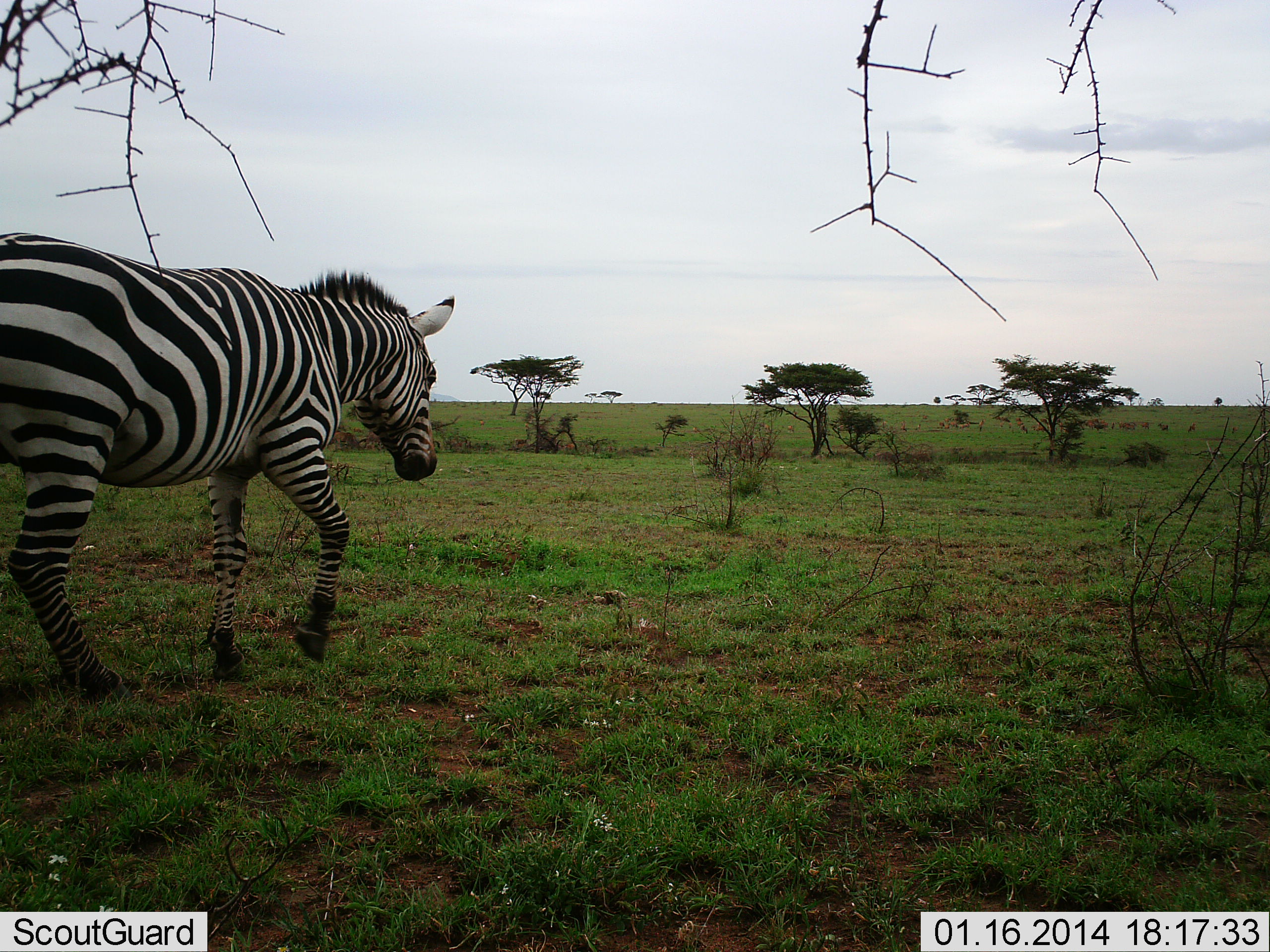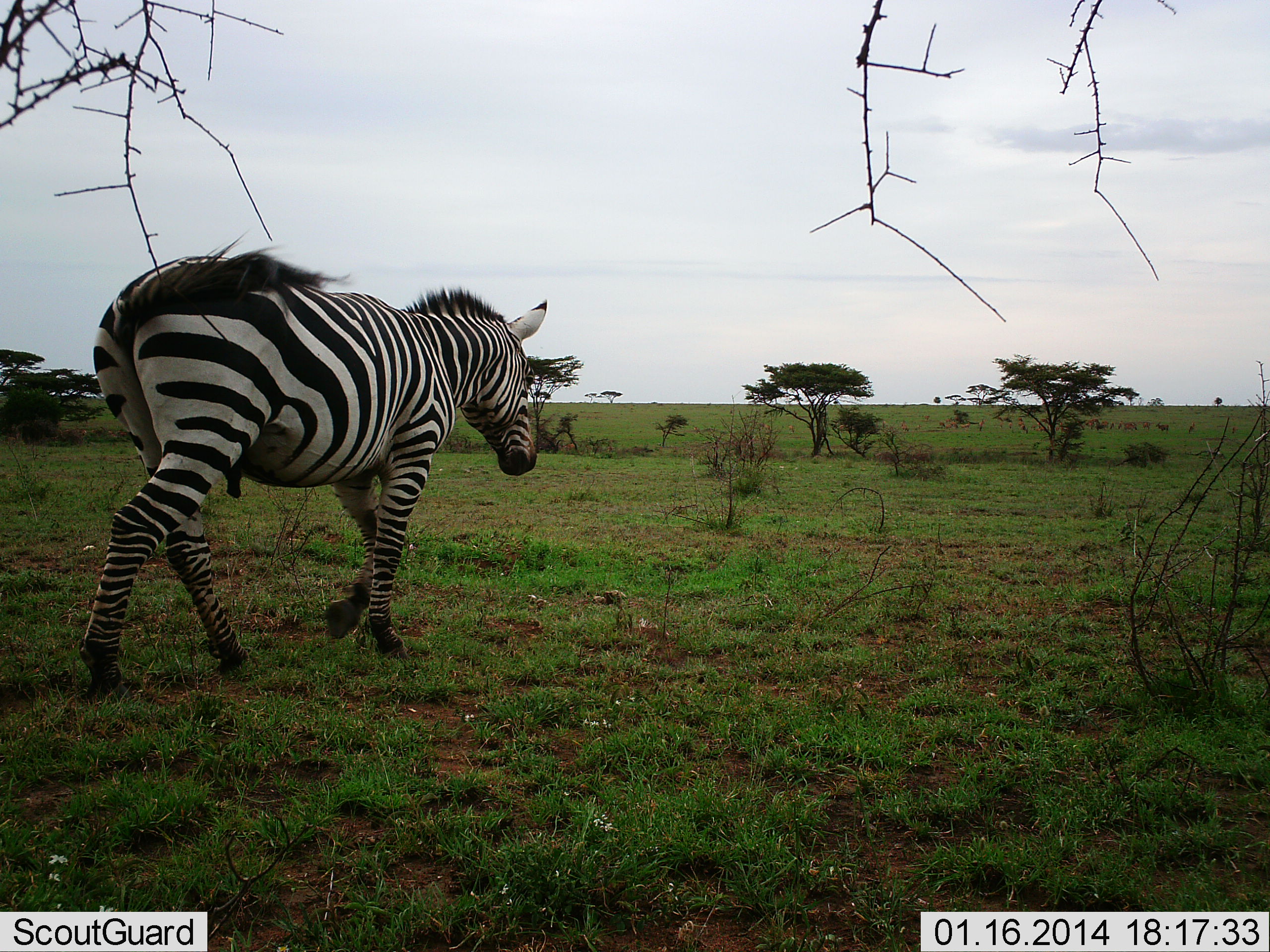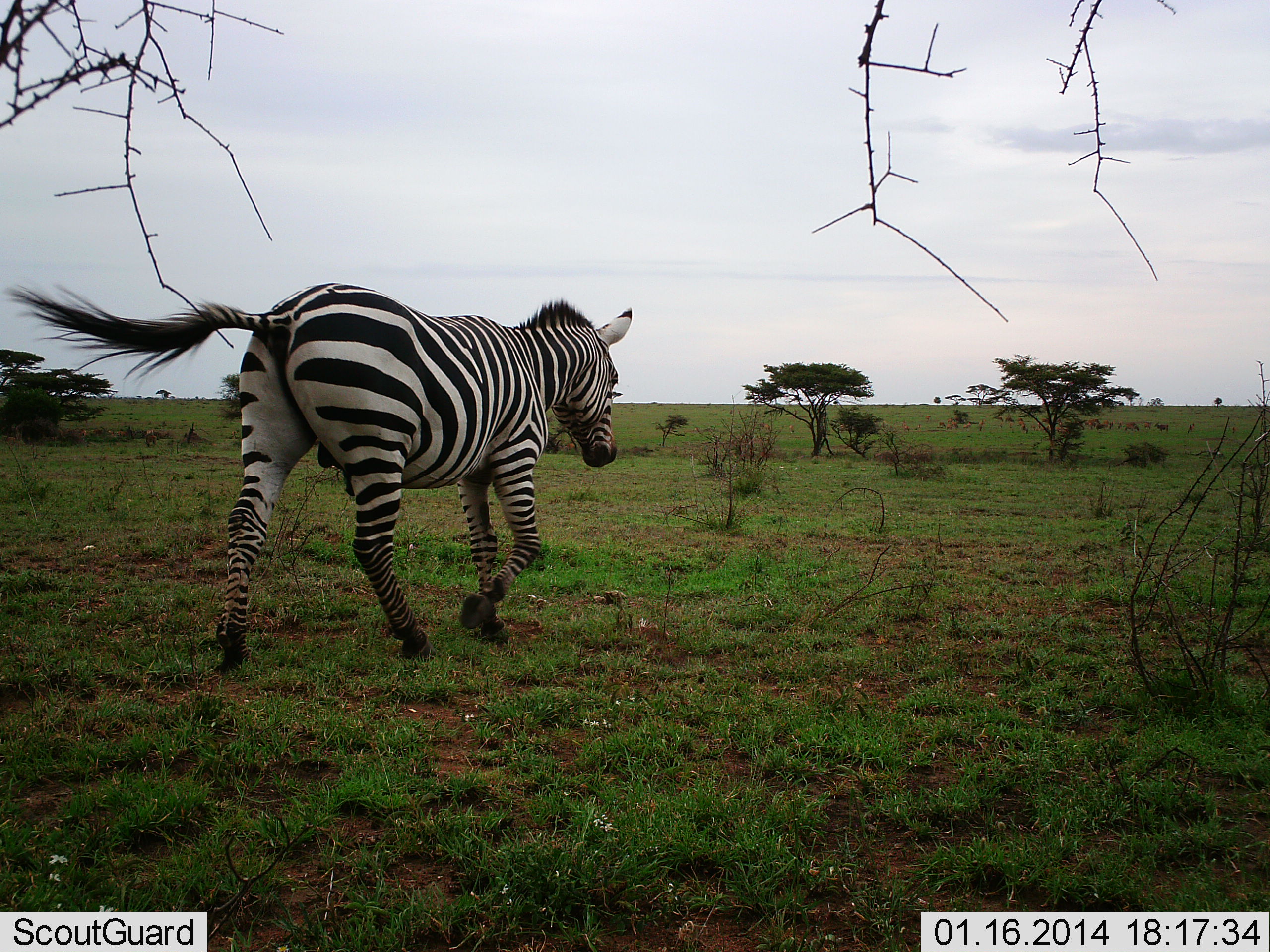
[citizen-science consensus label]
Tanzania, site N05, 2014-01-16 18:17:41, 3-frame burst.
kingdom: Animalia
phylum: Chordata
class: Mammalia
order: Perissodactyla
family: Equidae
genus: Equus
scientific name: Equus quagga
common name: plains zebra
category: zebra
Zebra (plains zebra) (Equus quagga), count 1. Behavior (volunteer vote fractions): standing 0%, resting 0%, moving 100%, interacting 0%. Young present (vote fraction): 0%. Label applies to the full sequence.